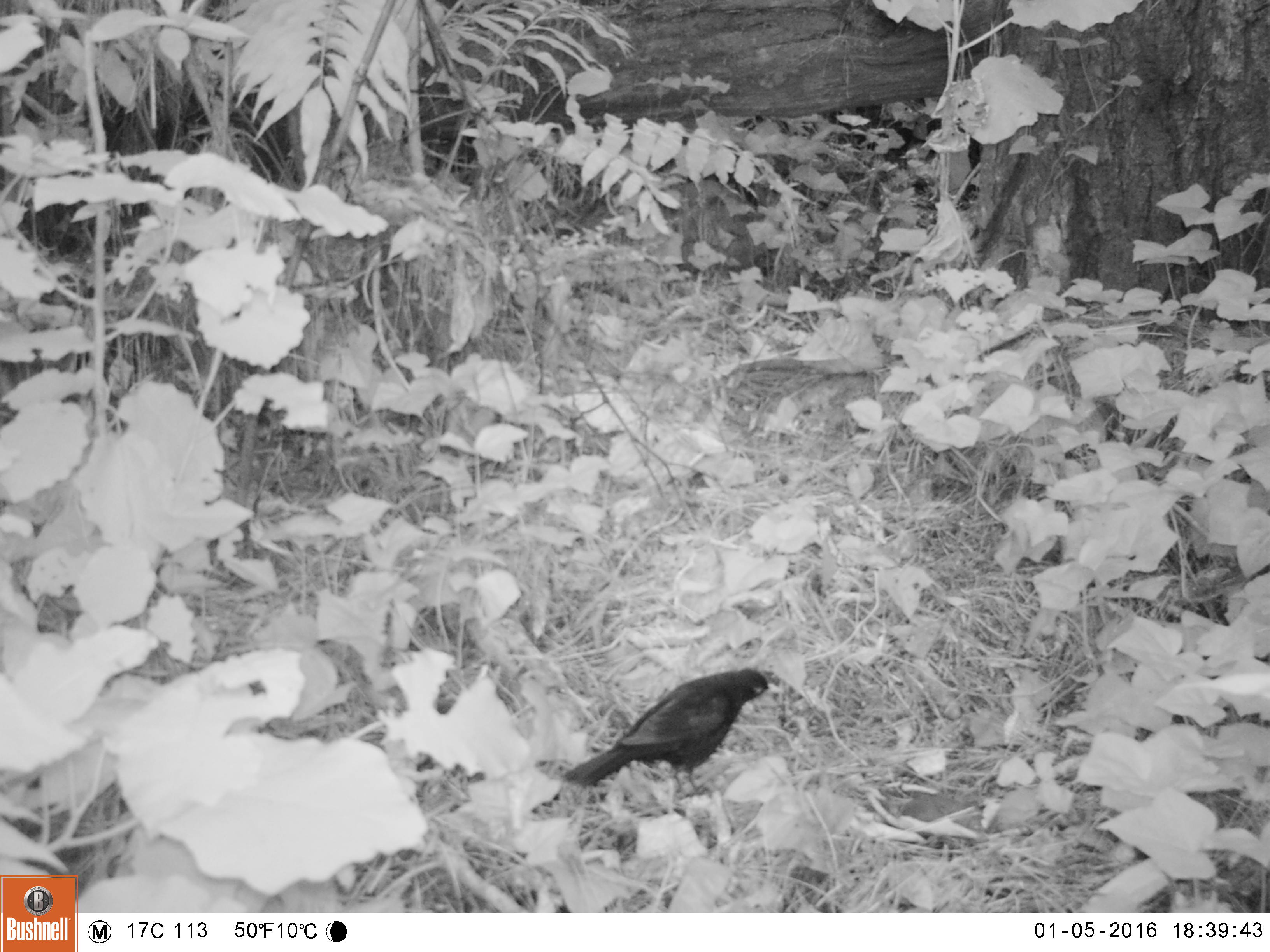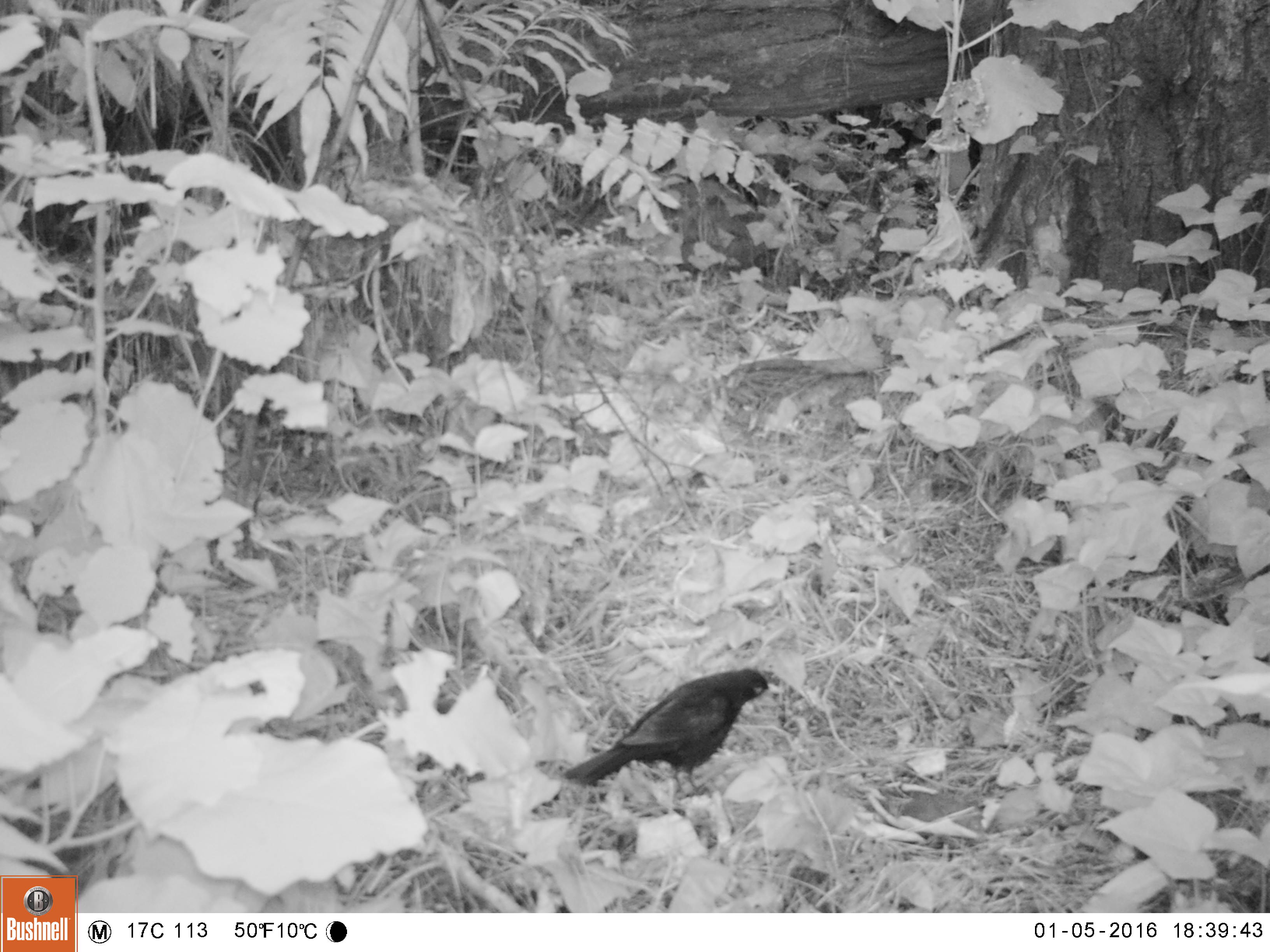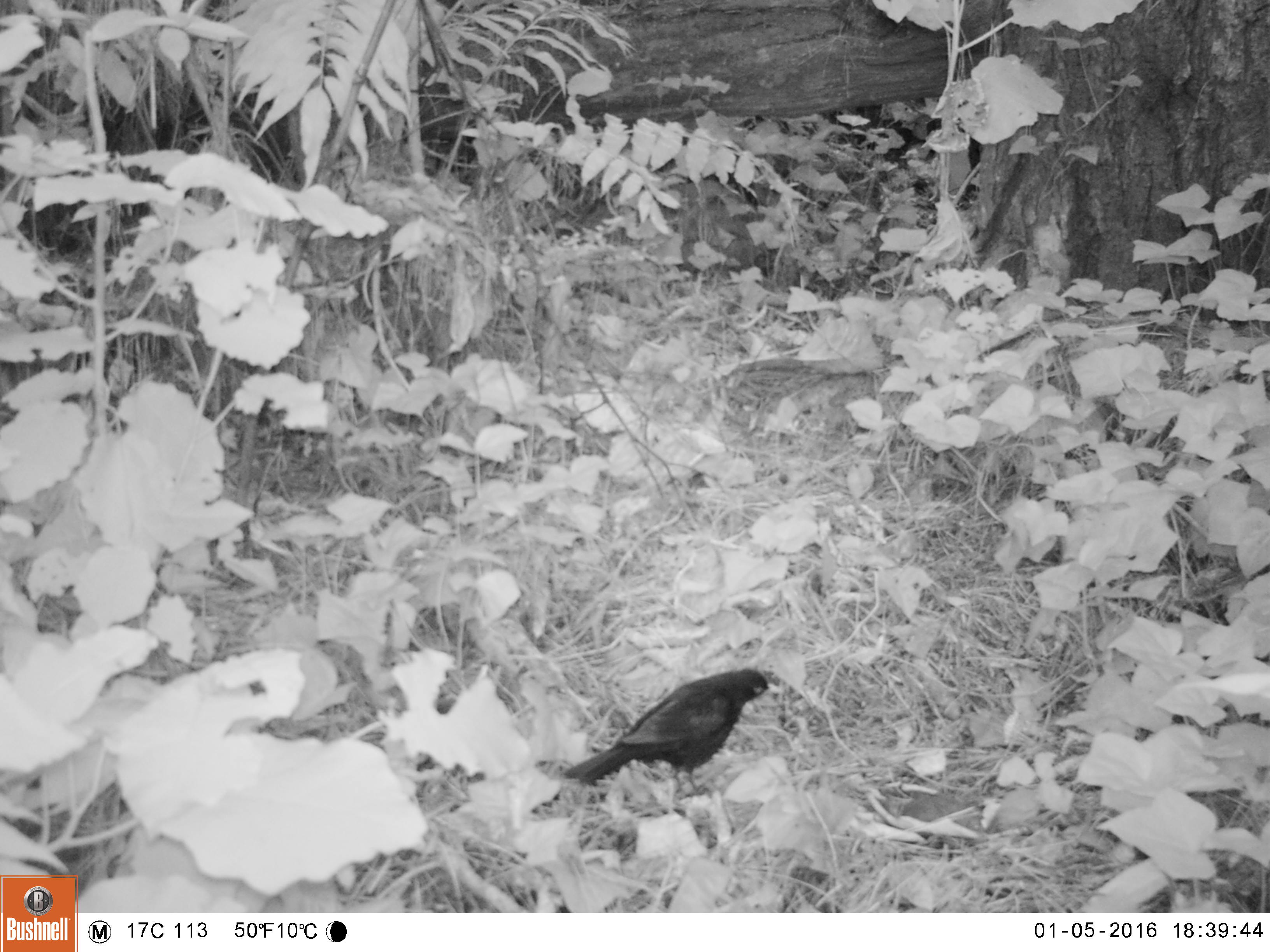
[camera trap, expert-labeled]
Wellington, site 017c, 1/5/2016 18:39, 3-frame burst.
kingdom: Animalia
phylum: Chordata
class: Aves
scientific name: Aves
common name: bird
Bird (Aves).